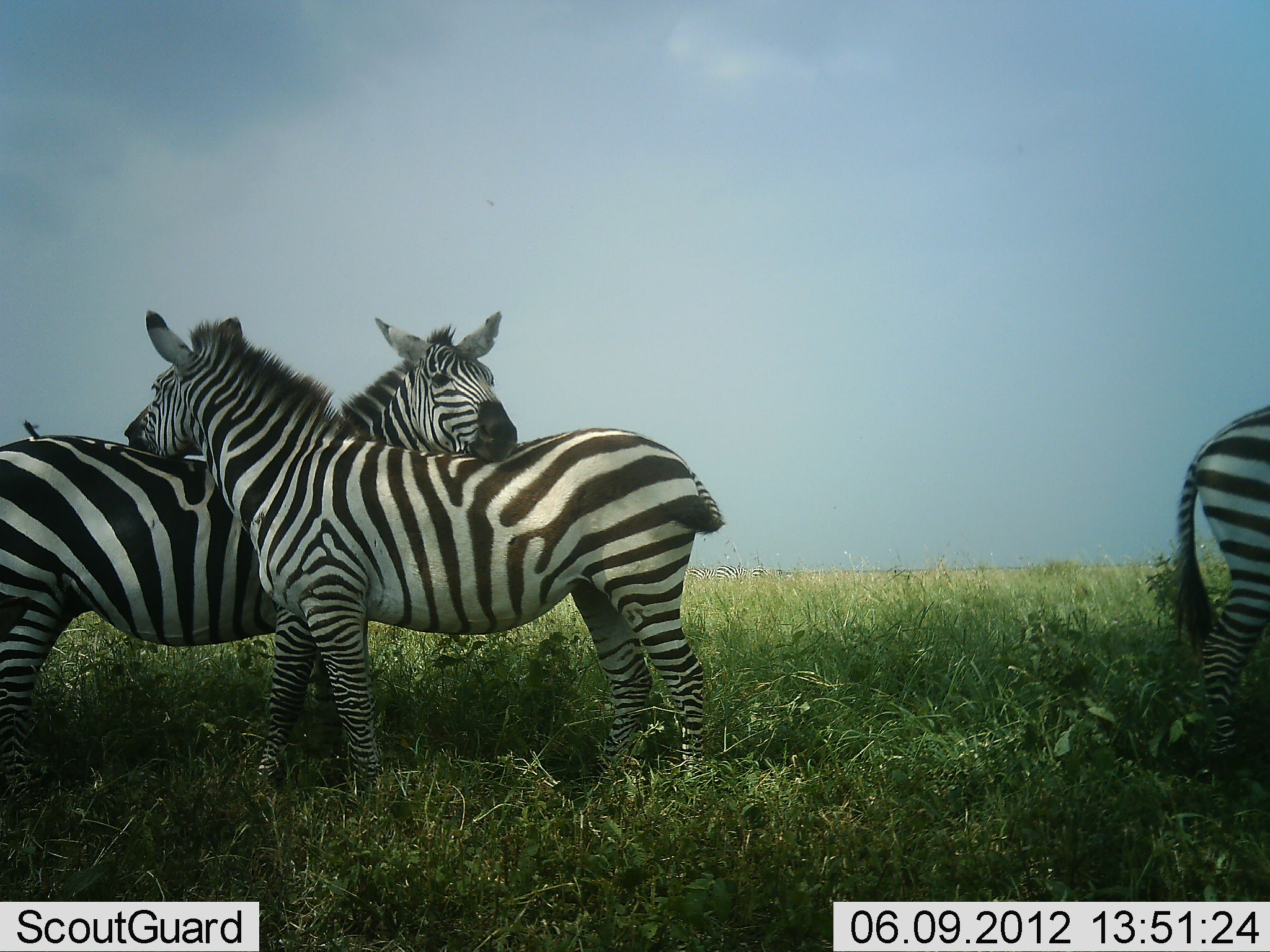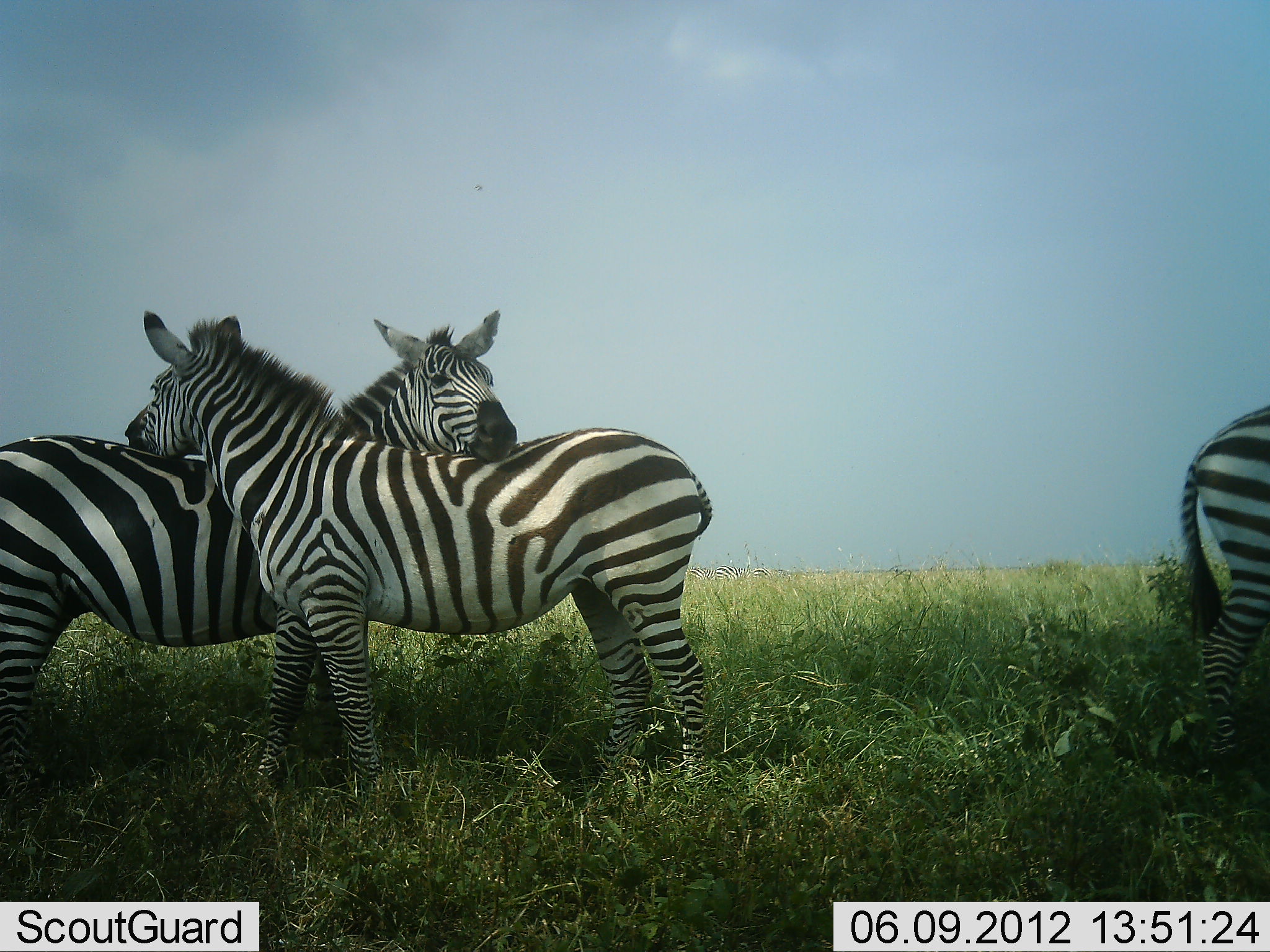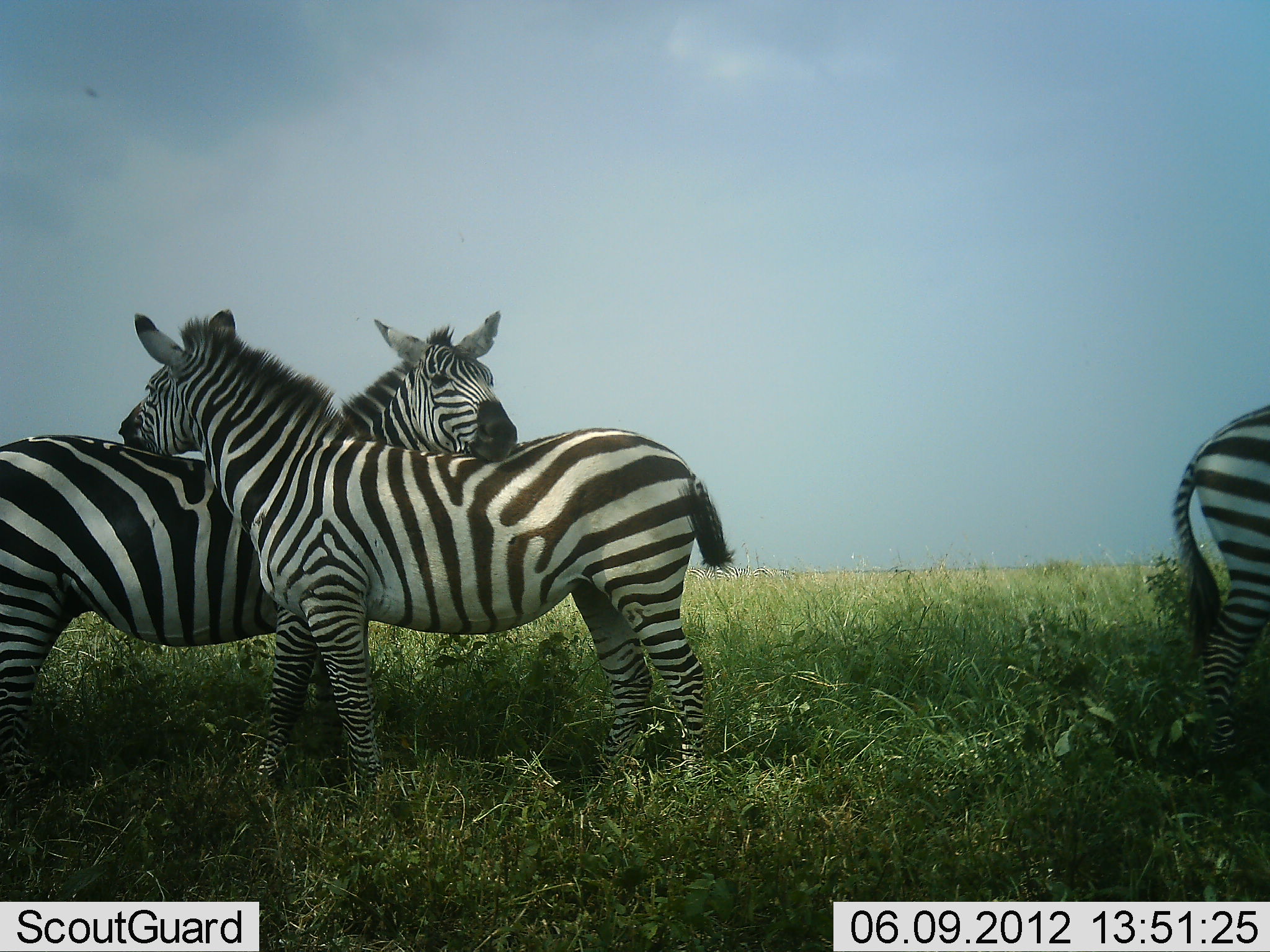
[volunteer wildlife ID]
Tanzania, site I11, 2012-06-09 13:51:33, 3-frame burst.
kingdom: Animalia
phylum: Chordata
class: Mammalia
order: Perissodactyla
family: Equidae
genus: Equus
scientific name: Equus quagga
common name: plains zebra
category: zebra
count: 3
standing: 70%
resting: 30%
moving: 10%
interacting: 70%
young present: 0%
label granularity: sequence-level